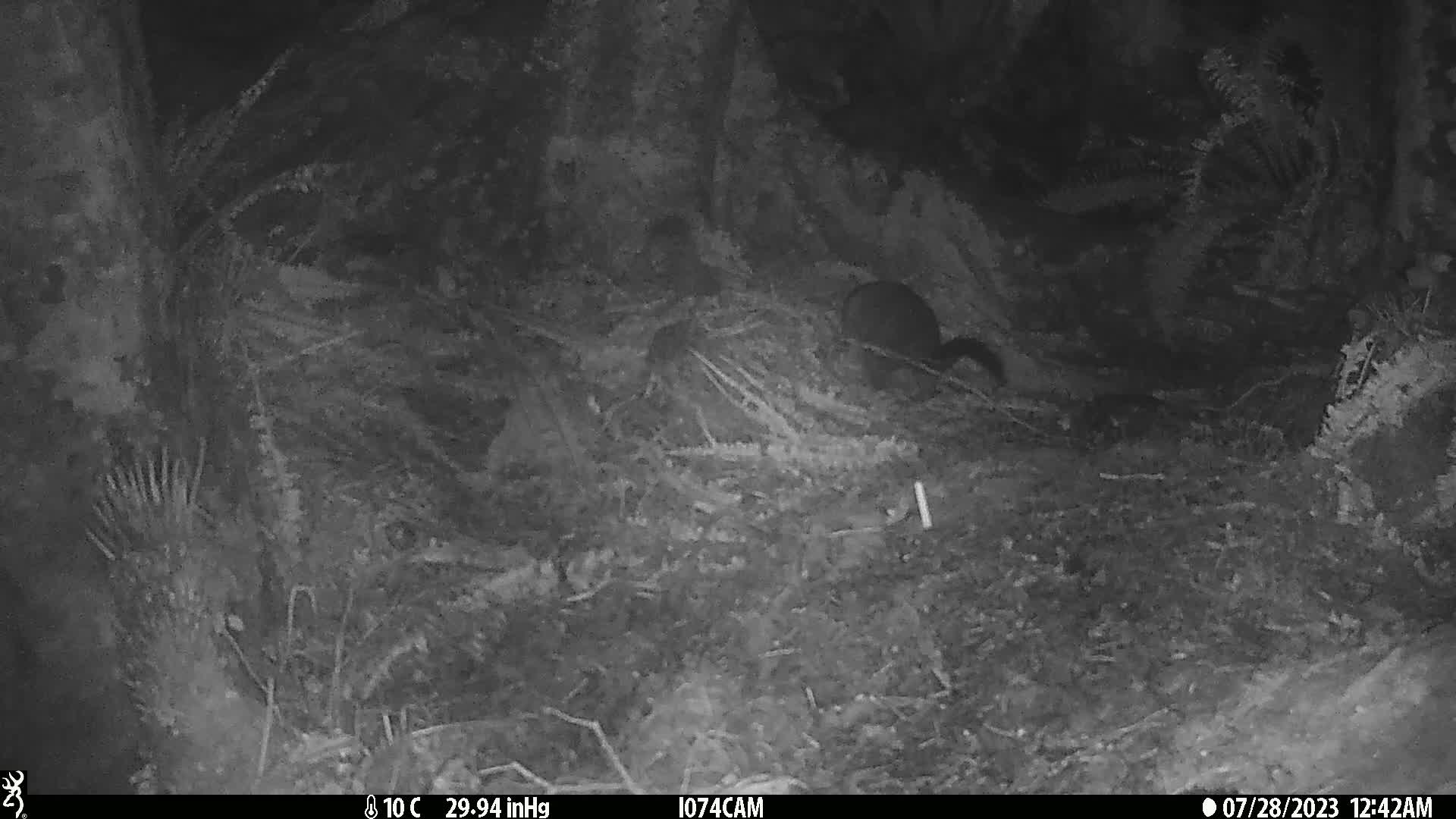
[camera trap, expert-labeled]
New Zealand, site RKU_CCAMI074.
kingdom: Animalia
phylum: Chordata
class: Mammalia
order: Diprotodontia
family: Phalangeridae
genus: Trichosurus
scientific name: Trichosurus vulpecula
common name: common brushtail possum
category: possum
Possum (common brushtail possum) (Trichosurus vulpecula).